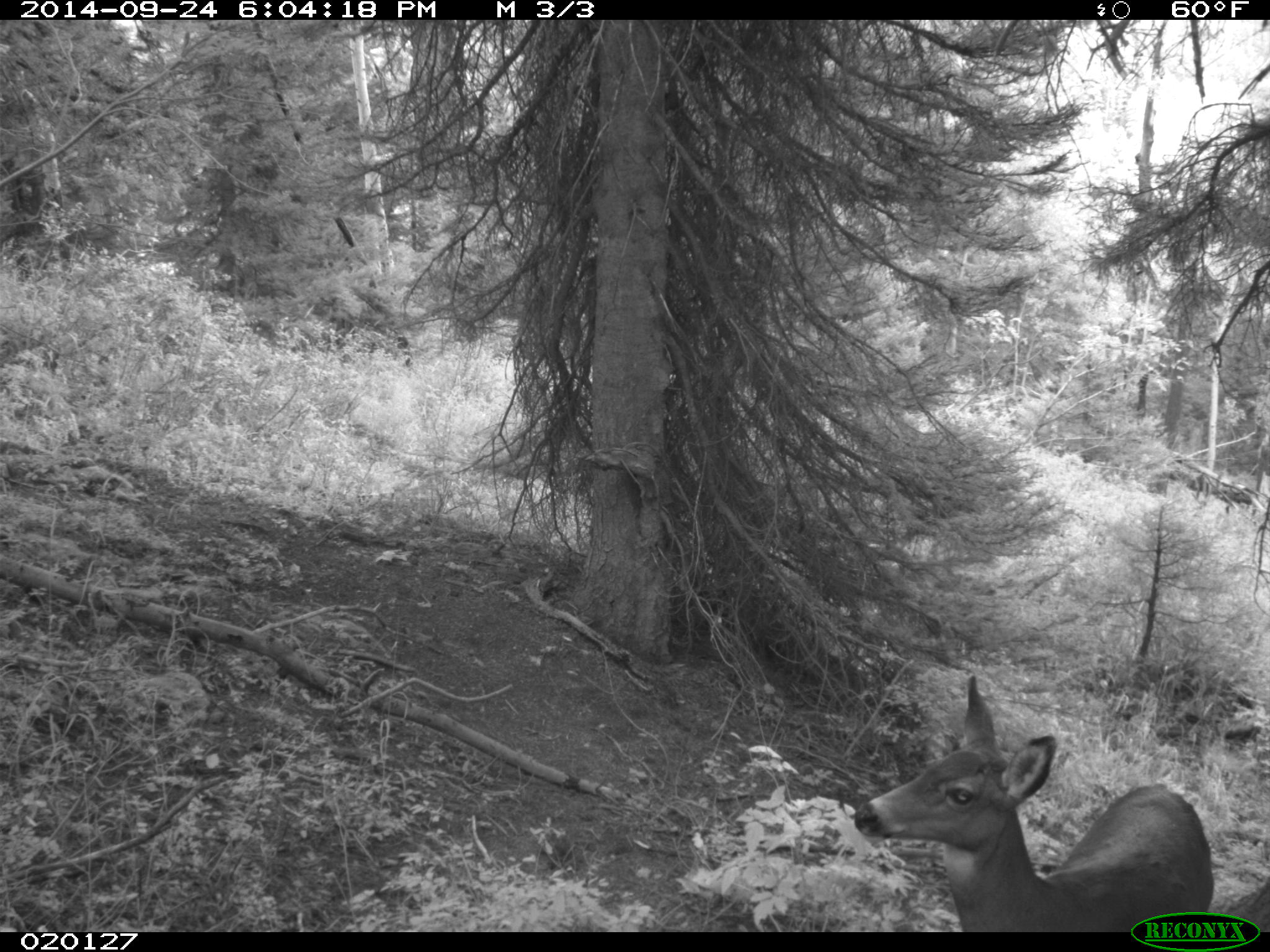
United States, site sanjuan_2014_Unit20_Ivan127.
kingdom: Animalia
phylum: Chordata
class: Mammalia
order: Artiodactyla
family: Cervidae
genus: Odocoileus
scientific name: Odocoileus hemionus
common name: mule deer